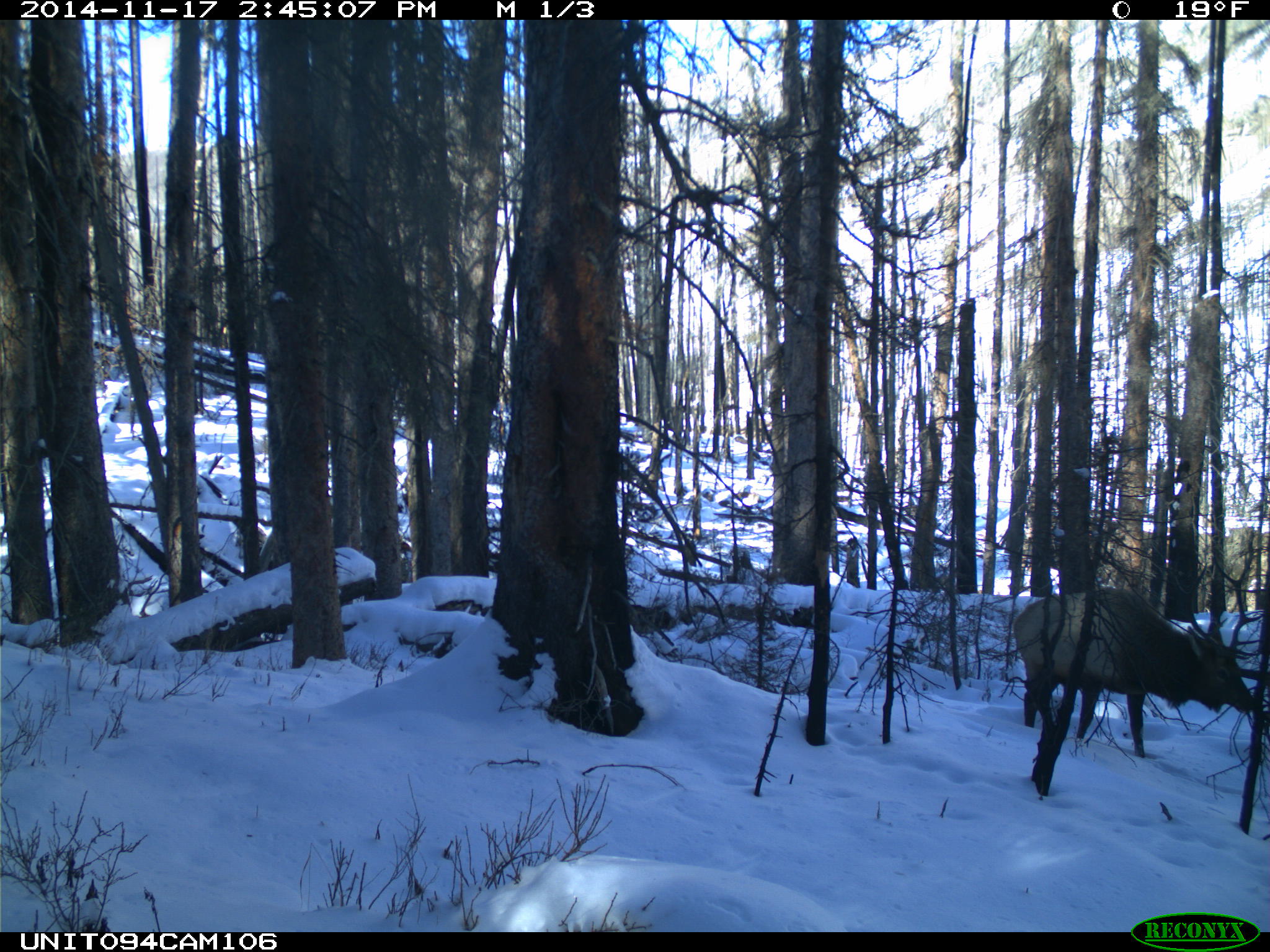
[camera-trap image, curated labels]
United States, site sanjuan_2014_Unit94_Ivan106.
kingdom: Animalia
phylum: Chordata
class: Mammalia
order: Artiodactyla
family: Cervidae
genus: Cervus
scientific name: Cervus elaphus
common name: red deer